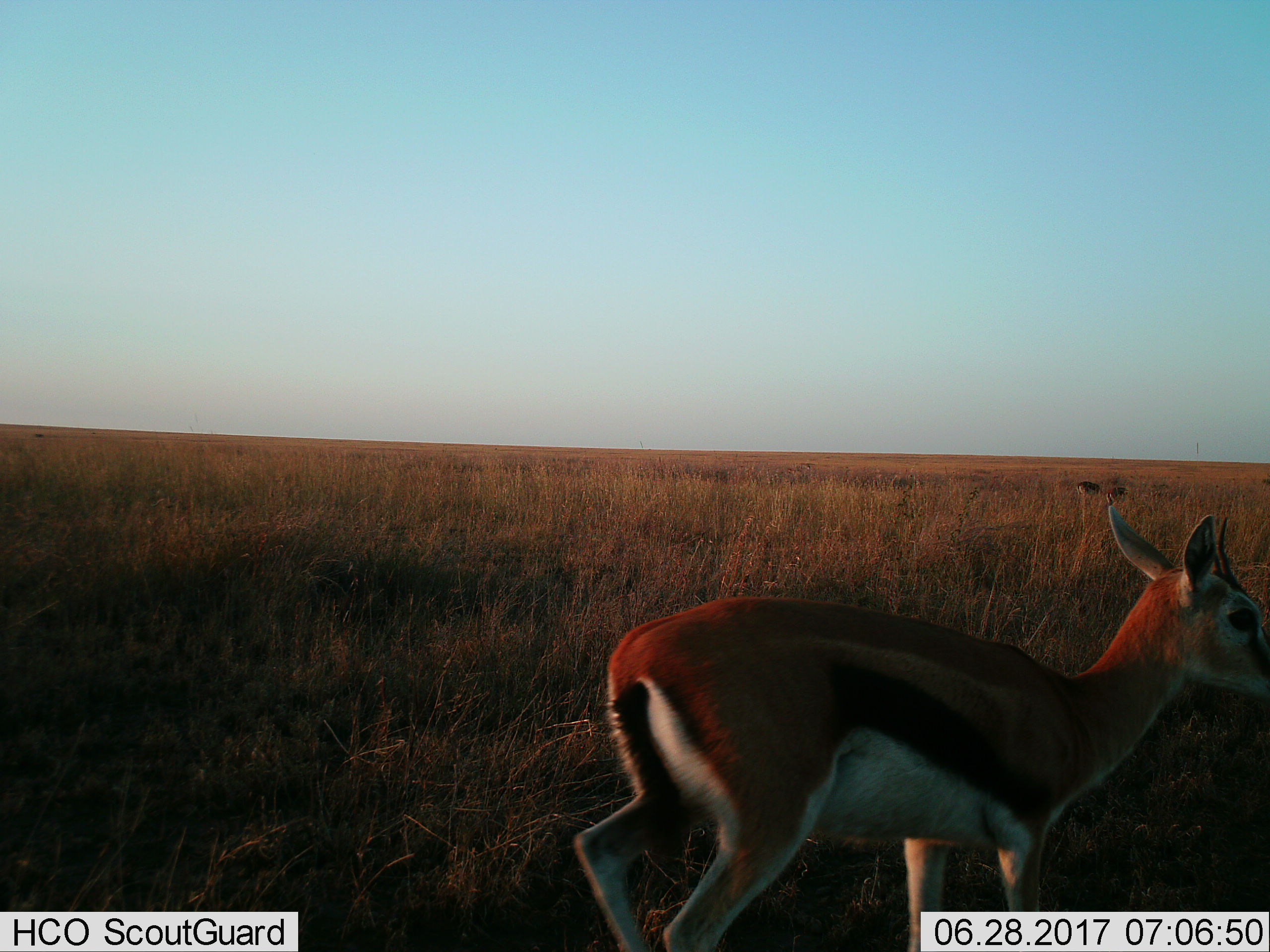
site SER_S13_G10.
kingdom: Animalia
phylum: Chordata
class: Mammalia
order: Artiodactyla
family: Bovidae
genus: Eudorcas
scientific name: Eudorcas thomsonii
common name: thomson's gazelle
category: gazellethomsons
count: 3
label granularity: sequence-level